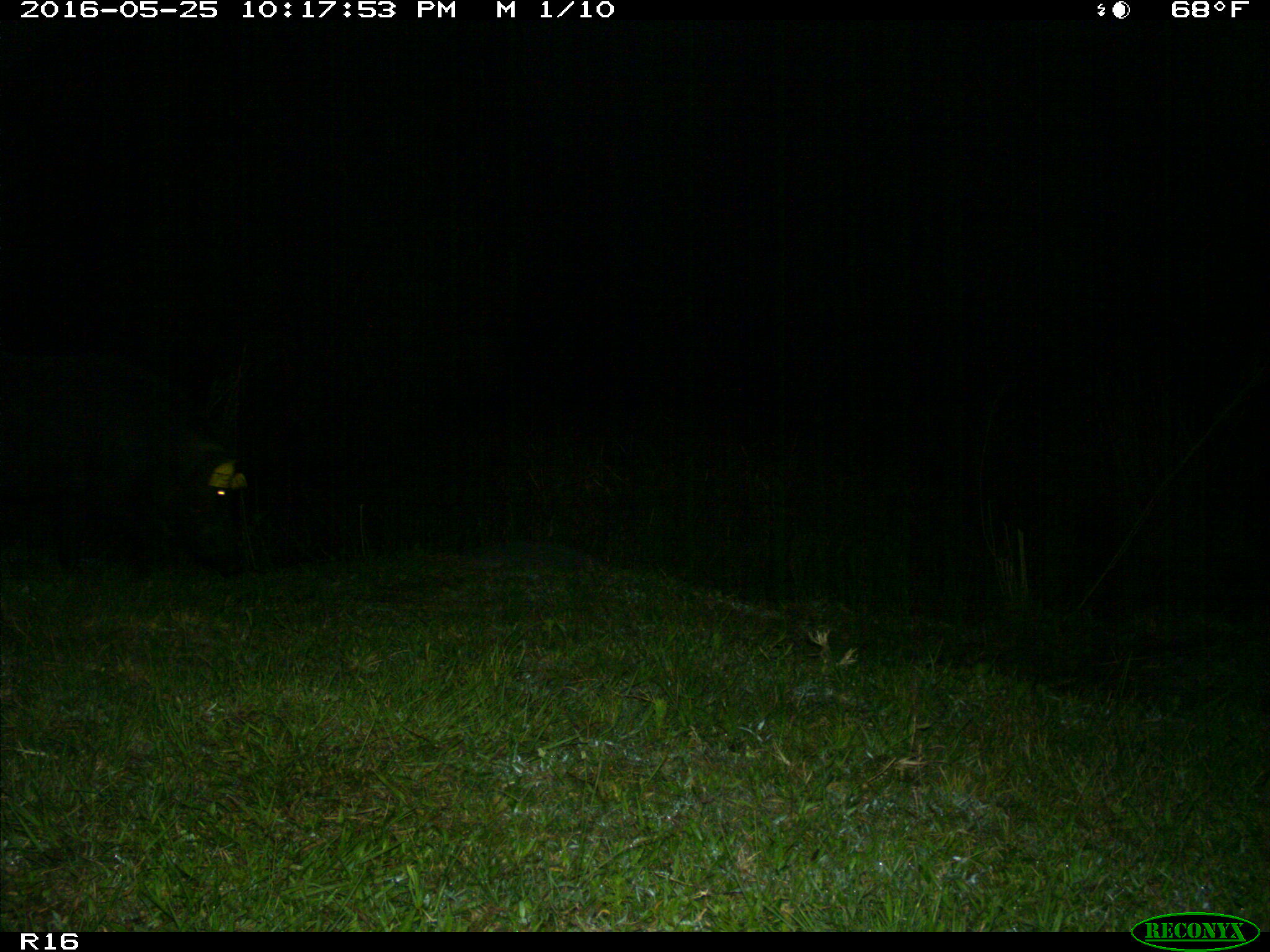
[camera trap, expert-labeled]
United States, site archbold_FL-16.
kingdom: Animalia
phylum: Chordata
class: Mammalia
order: Artiodactyla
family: Suidae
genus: Sus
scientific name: Sus scrofa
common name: wild boar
Sus scrofa (wild boar).